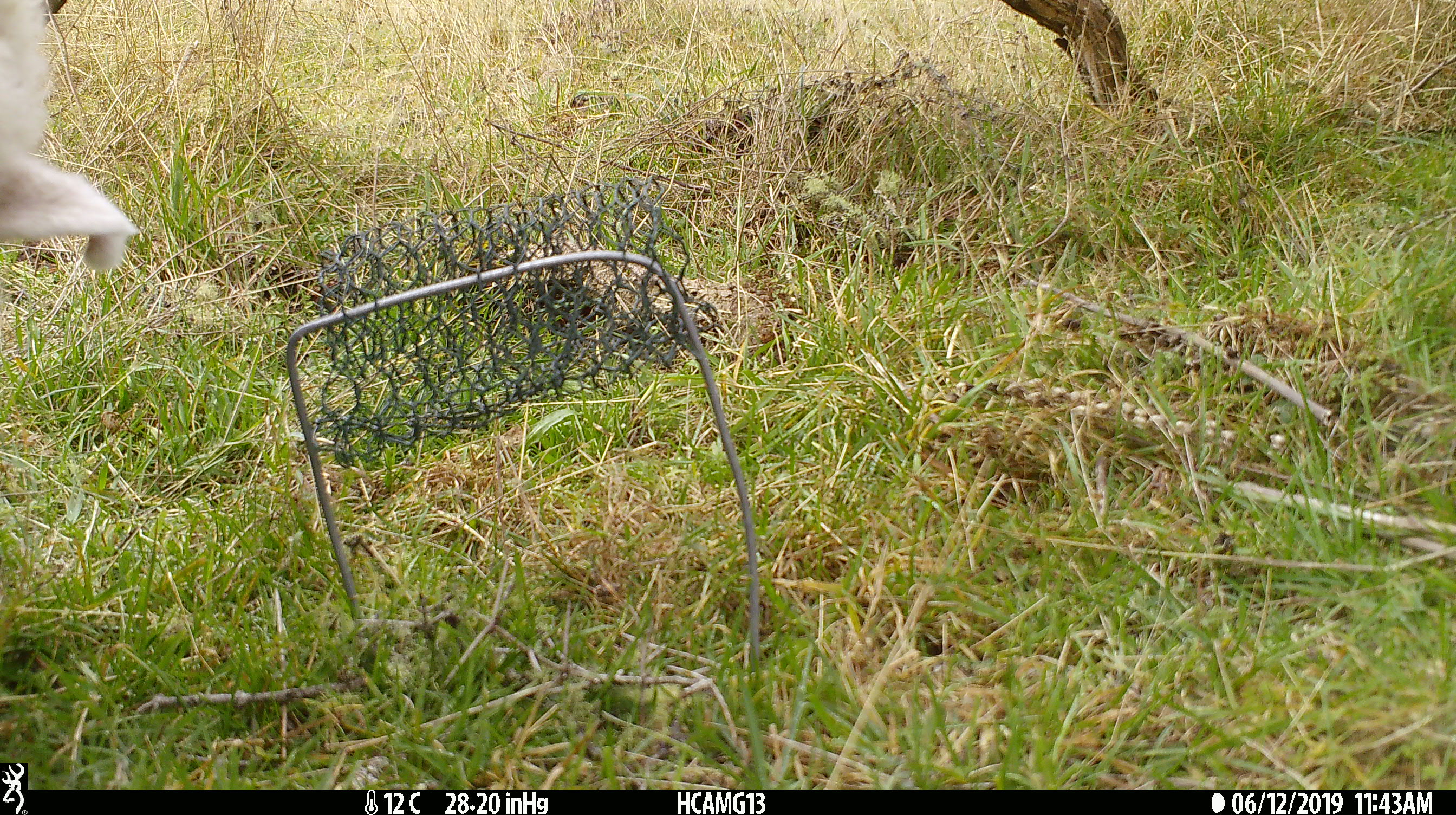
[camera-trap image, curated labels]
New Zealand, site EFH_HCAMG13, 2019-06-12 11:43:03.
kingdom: Animalia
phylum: Chordata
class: Mammalia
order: Artiodactyla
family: Bovidae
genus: Ovis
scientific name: Ovis aries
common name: domestic sheep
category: sheep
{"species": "sheep (domestic sheep) (Ovis aries)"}